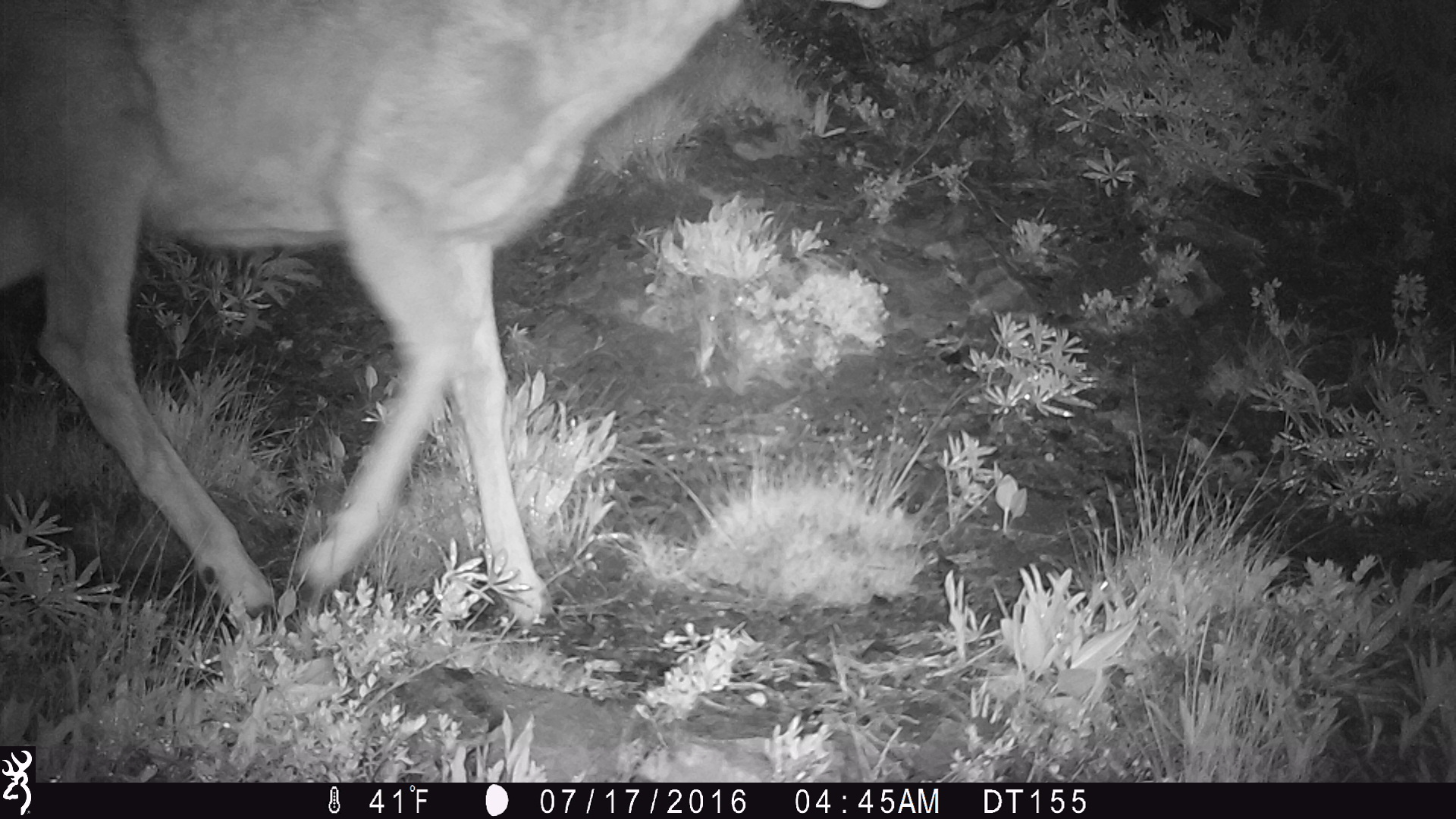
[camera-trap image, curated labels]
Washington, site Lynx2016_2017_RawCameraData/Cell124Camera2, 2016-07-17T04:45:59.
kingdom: Animalia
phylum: Chordata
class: Mammalia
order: Artiodactyla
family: Cervidae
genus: Odocoileus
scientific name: Odocoileus hemionus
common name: mule deer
Odocoileus hemionus (mule deer). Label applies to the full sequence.